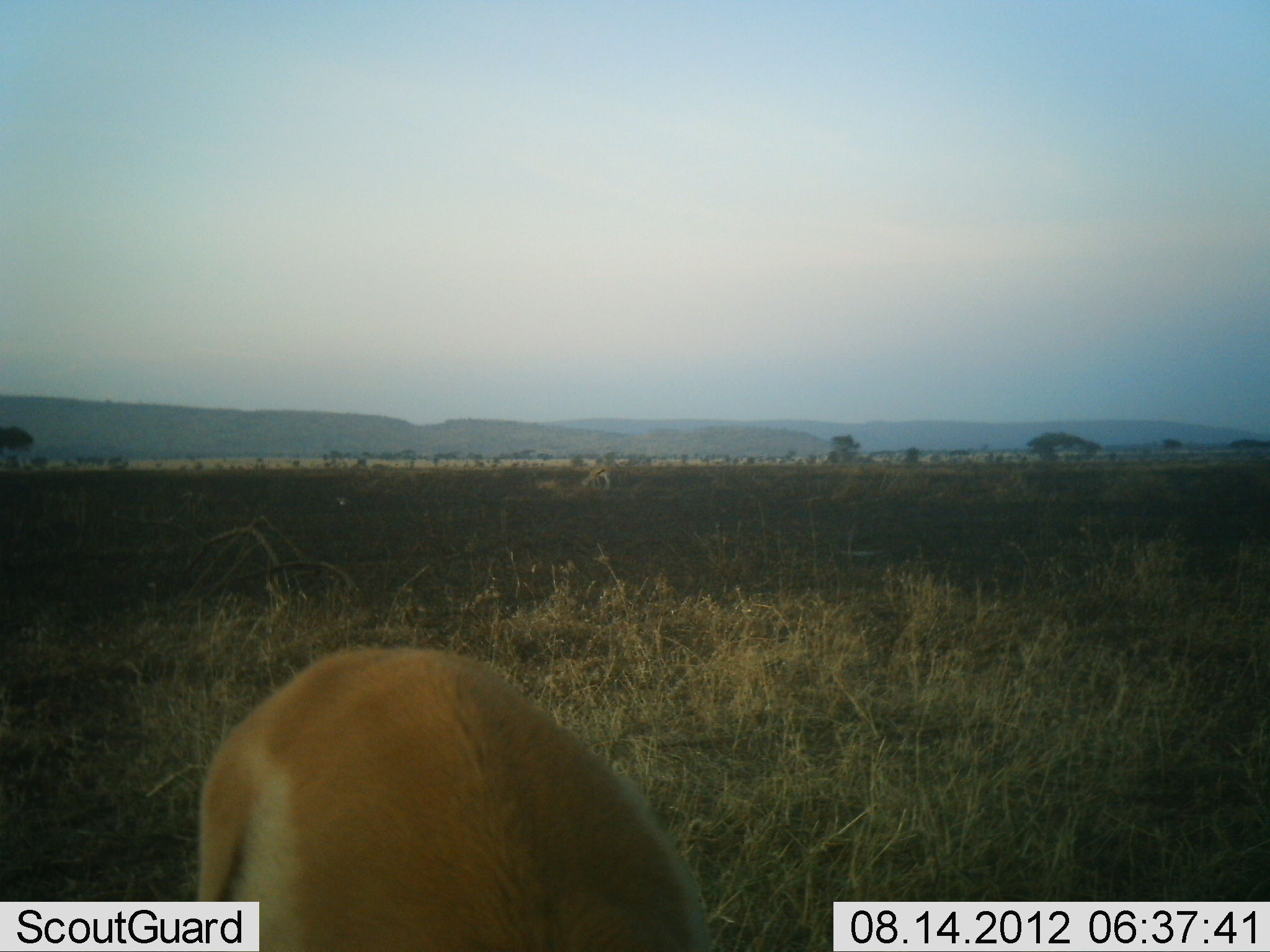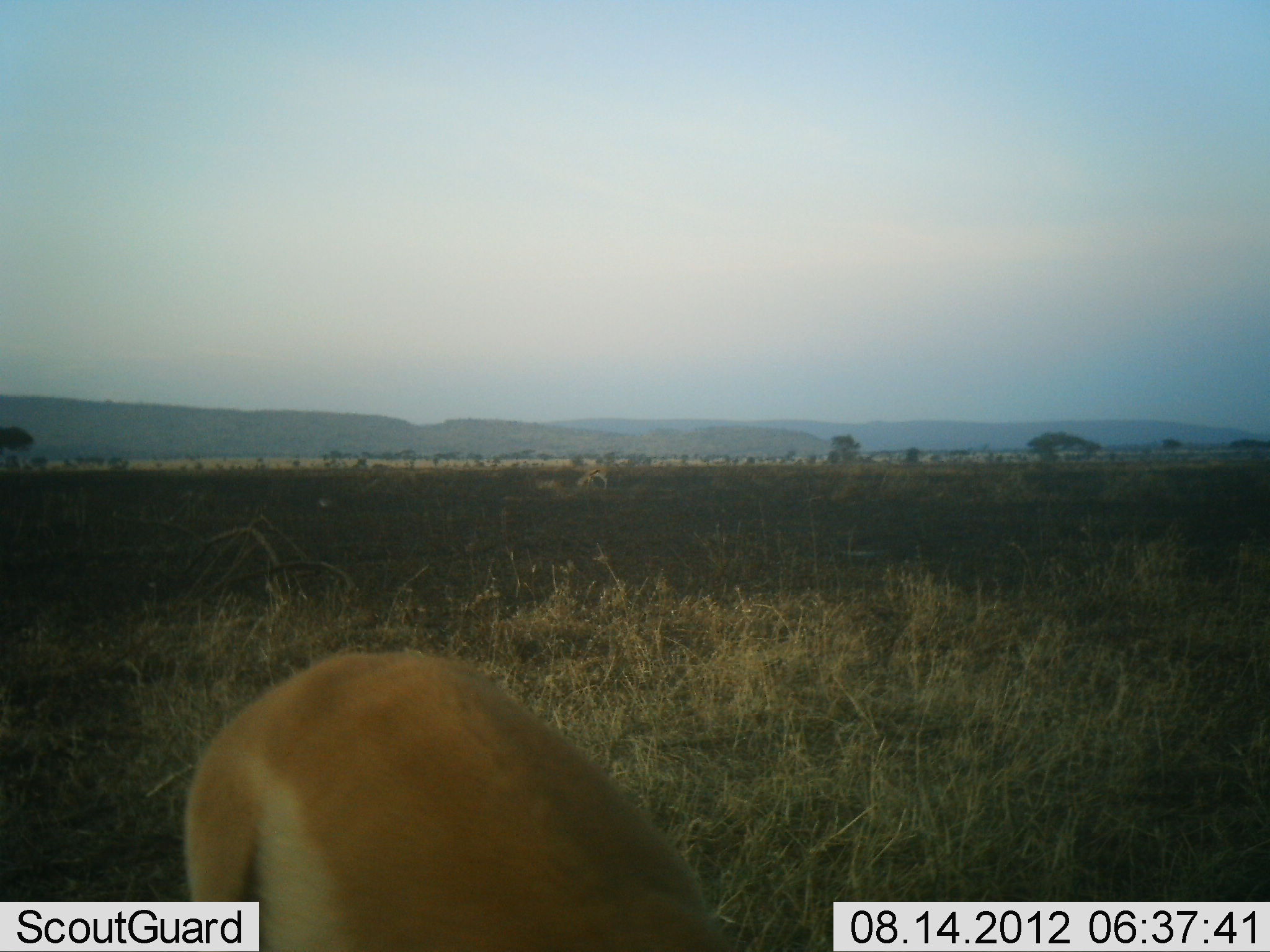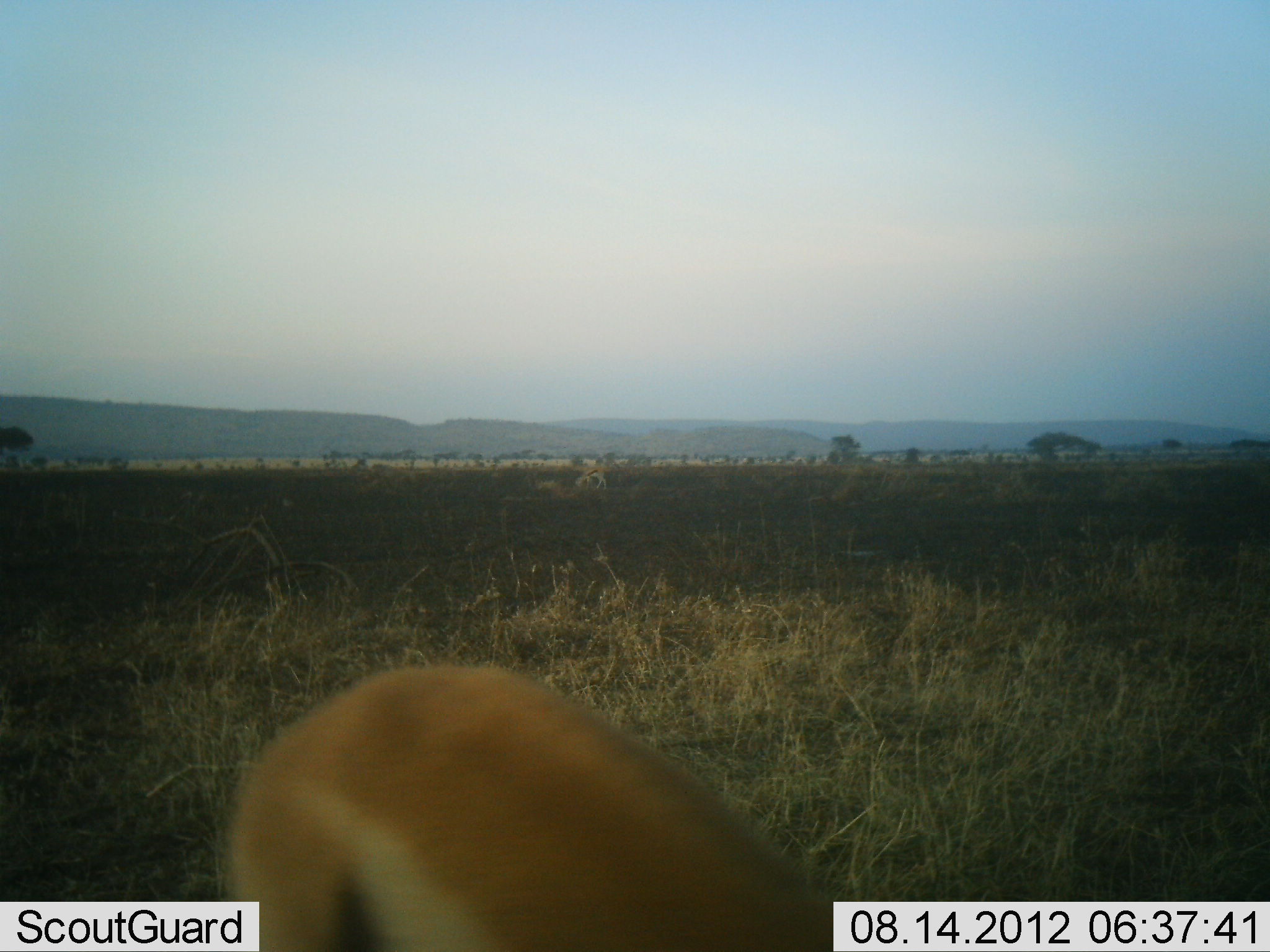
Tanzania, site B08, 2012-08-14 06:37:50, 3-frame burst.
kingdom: Animalia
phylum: Chordata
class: Mammalia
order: Artiodactyla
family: Bovidae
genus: Eudorcas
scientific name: Eudorcas thomsonii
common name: thomson's gazelle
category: gazellethomsons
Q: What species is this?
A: Gazellethomsons (thomson's gazelle) (Eudorcas thomsonii).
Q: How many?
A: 2.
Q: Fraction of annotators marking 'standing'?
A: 20%.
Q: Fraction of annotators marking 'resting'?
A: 0%.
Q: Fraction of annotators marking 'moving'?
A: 10%.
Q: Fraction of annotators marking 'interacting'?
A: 0%.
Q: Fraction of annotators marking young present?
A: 0%.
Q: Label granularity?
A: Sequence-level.